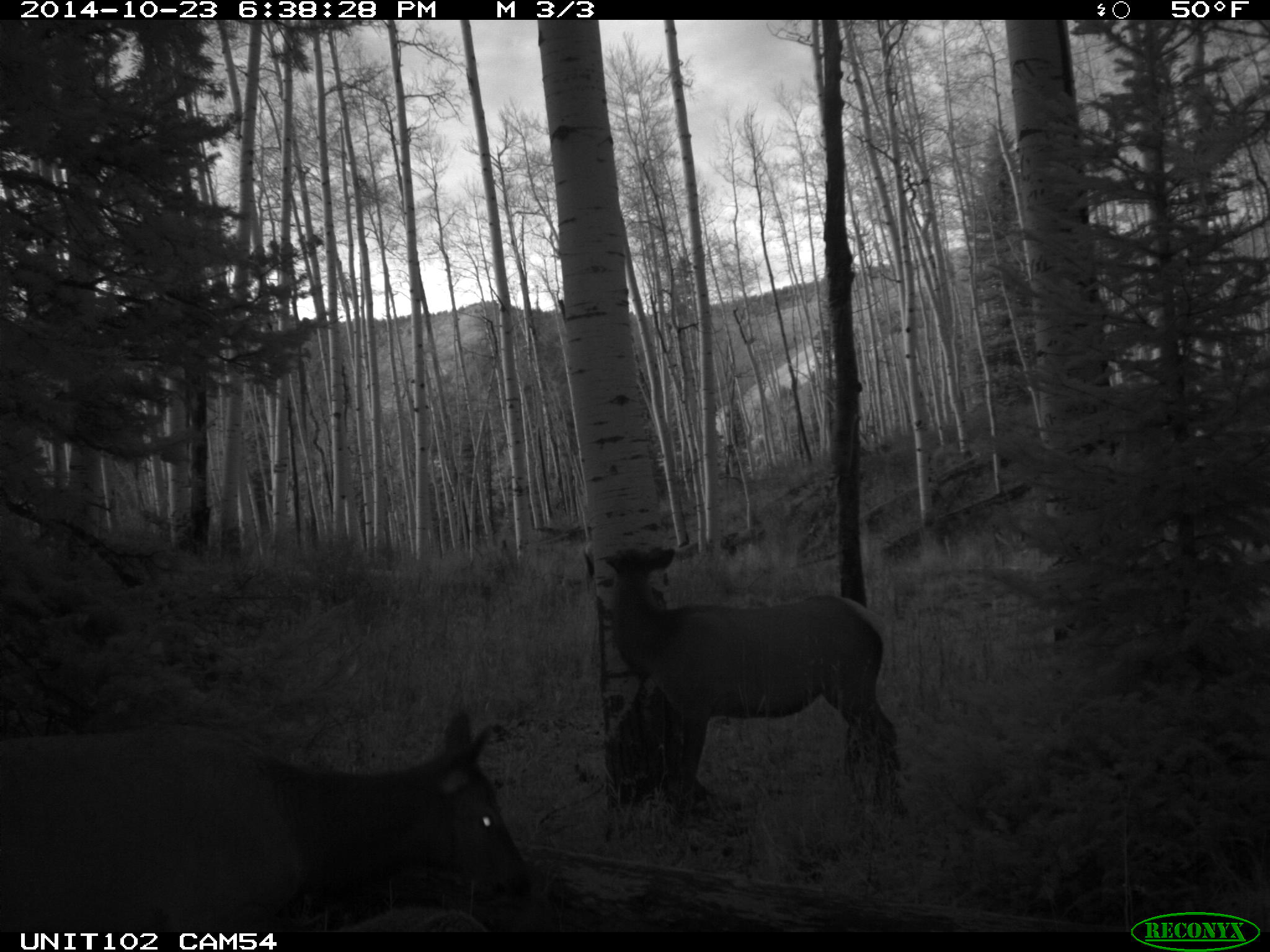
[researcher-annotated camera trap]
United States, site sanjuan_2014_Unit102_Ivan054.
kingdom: Animalia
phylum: Chordata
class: Mammalia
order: Artiodactyla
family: Cervidae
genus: Cervus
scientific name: Cervus elaphus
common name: red deer